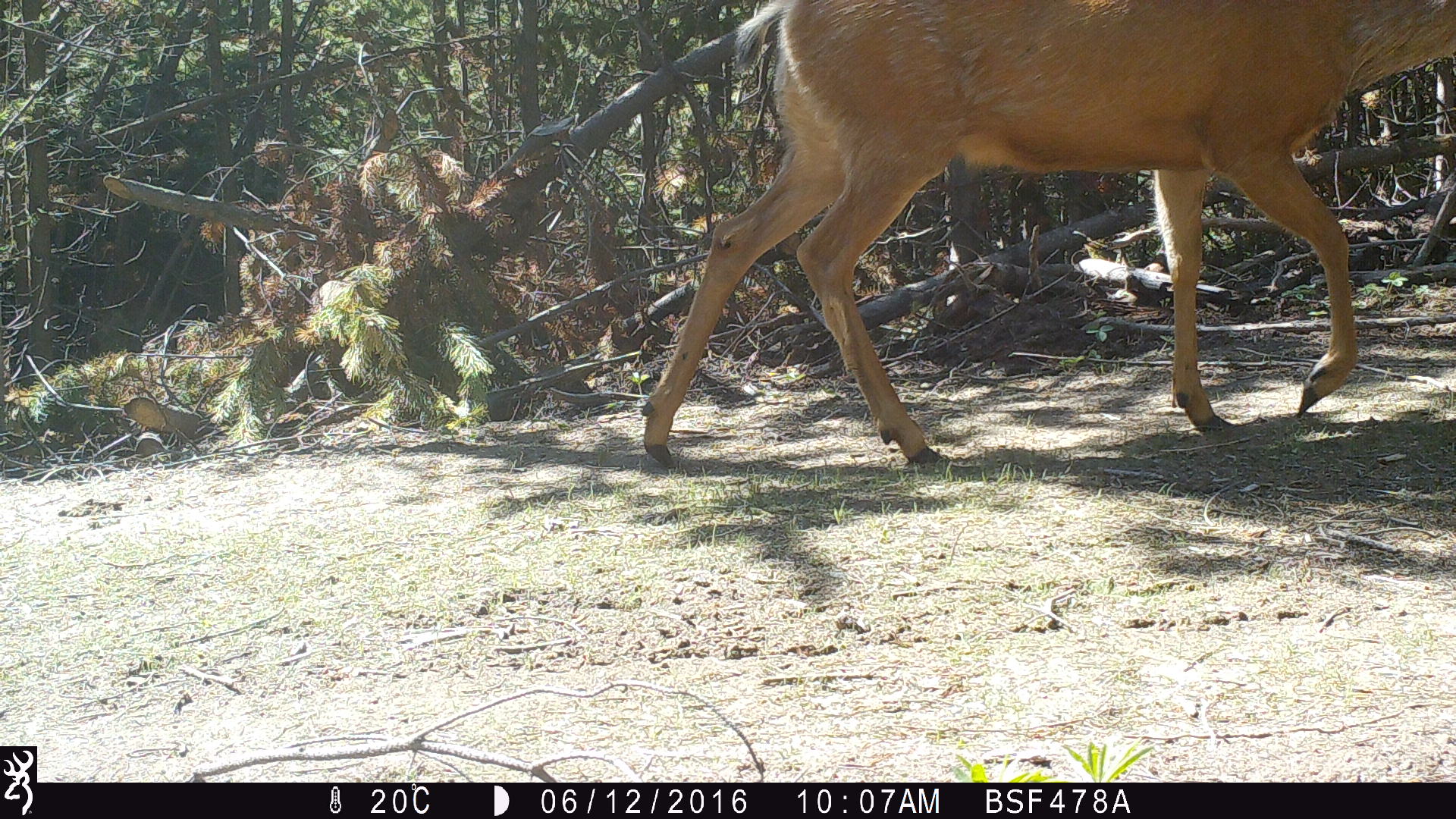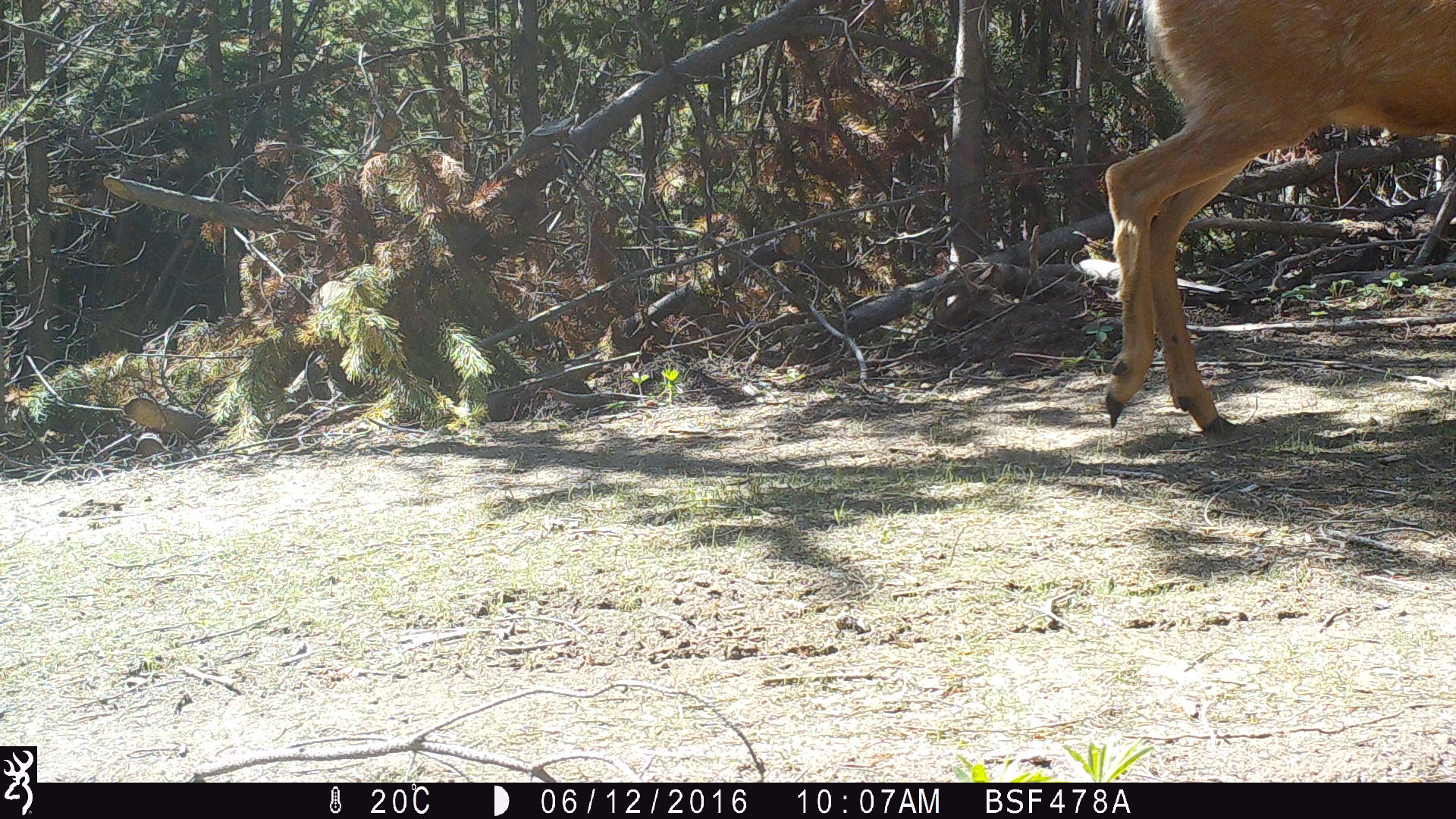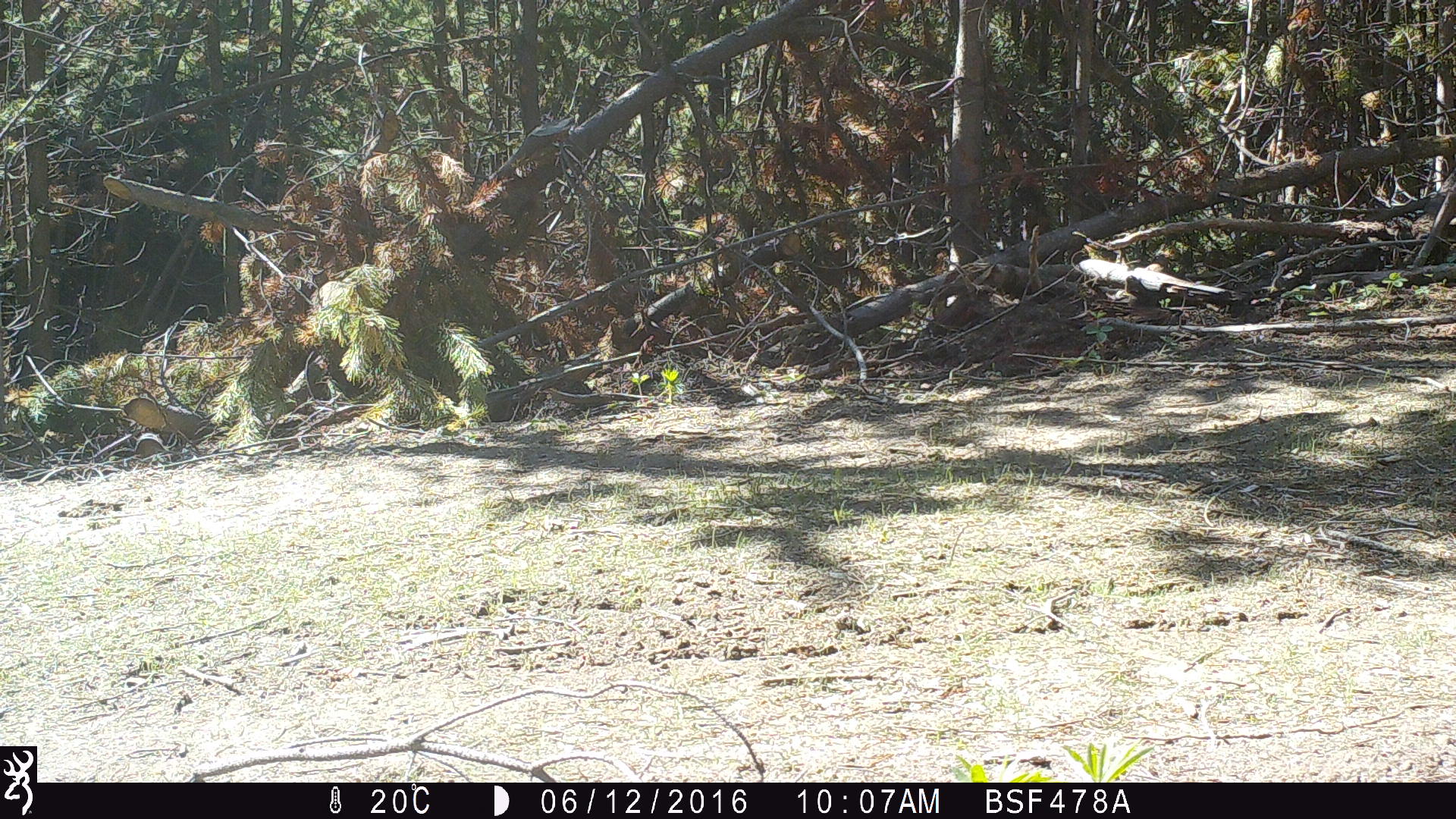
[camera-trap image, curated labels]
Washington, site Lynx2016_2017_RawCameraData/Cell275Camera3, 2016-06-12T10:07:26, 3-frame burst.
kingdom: Animalia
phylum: Chordata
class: Mammalia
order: Artiodactyla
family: Cervidae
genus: Odocoileus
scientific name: Odocoileus hemionus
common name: mule deer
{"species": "Odocoileus hemionus (mule deer)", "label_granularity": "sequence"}